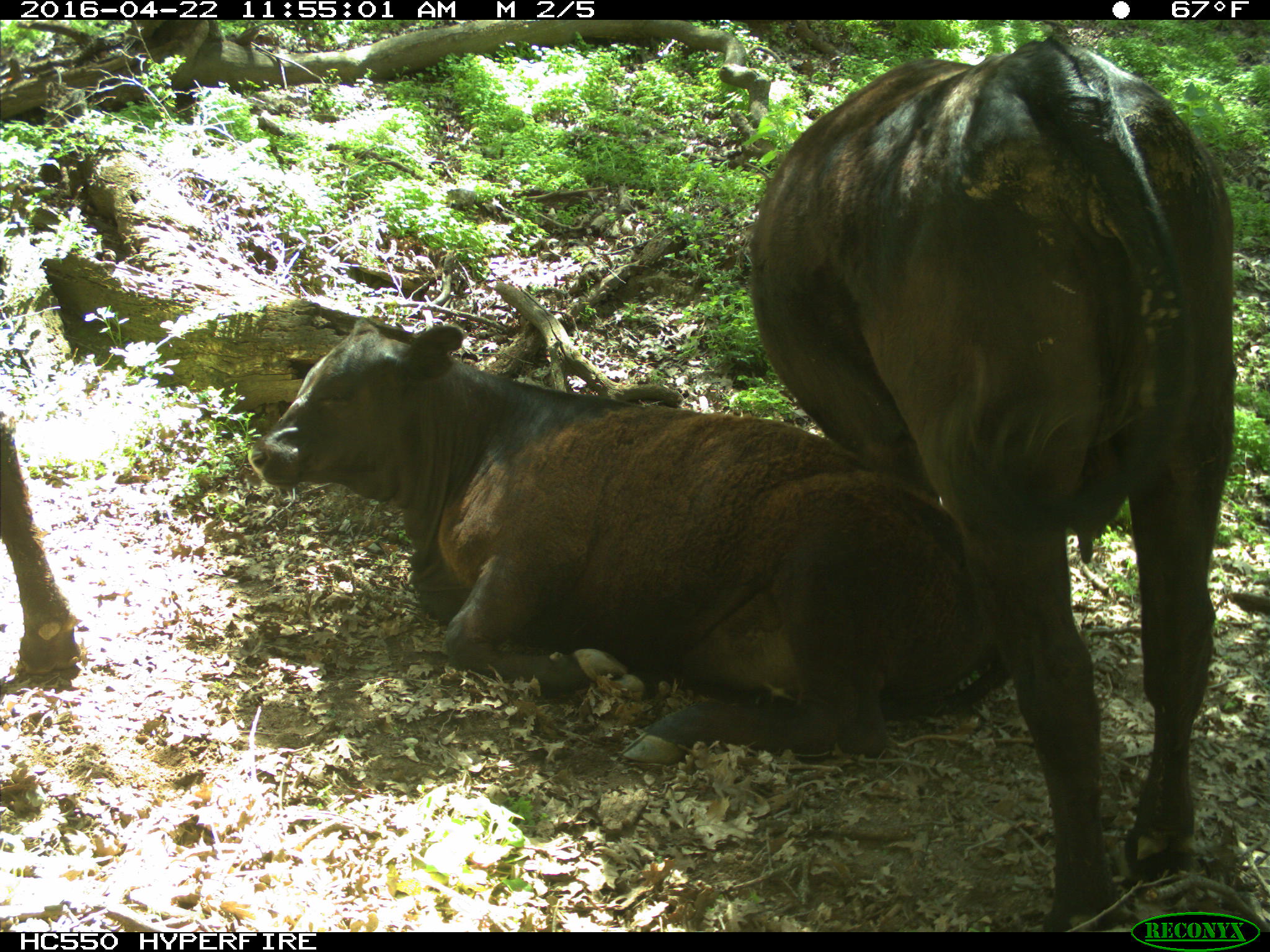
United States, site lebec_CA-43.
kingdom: Animalia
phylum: Chordata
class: Mammalia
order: Artiodactyla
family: Bovidae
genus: Bos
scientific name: Bos taurus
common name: domestic cow